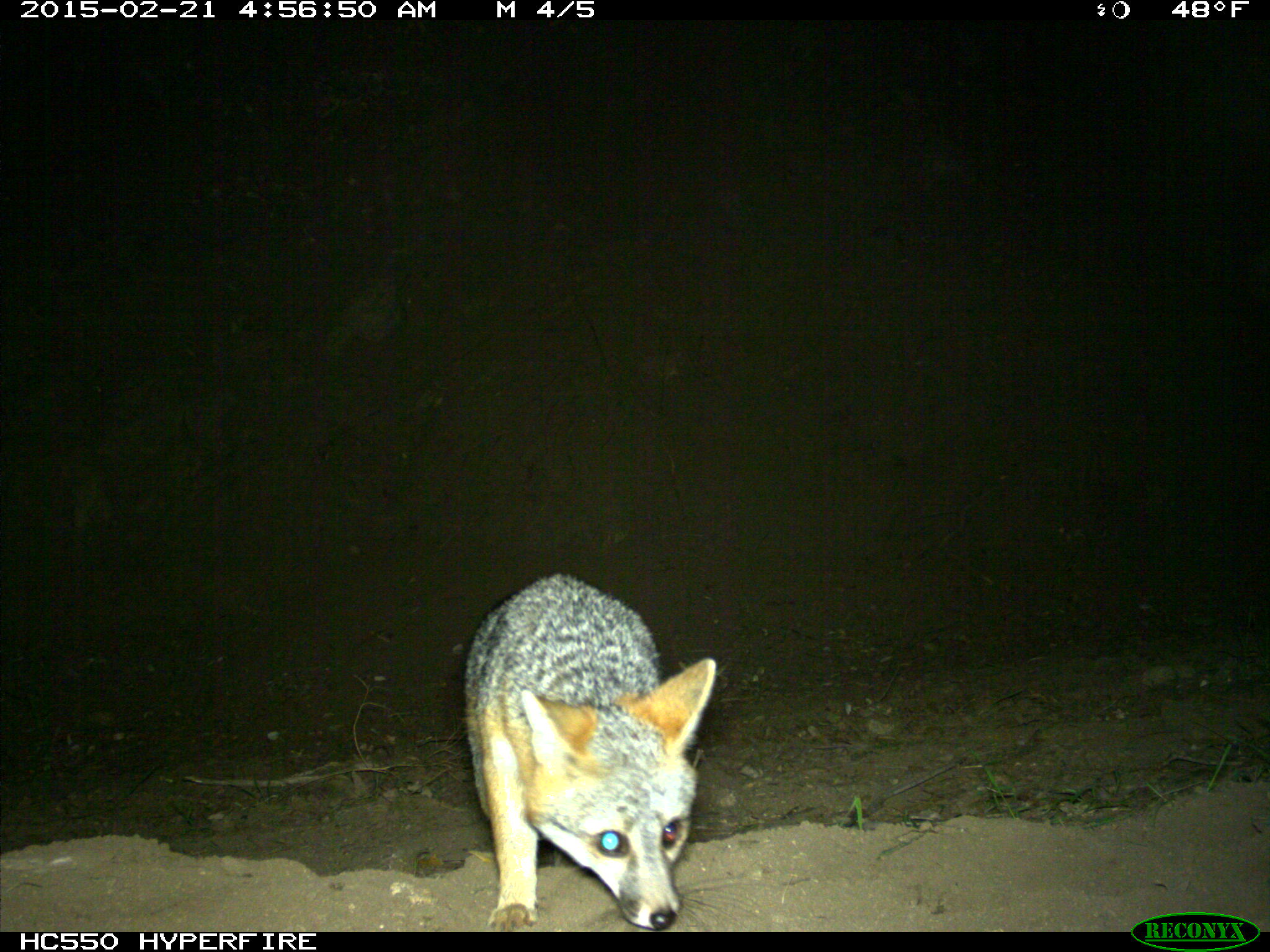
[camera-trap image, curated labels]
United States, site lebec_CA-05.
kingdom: Animalia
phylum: Chordata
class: Mammalia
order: Carnivora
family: Canidae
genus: Urocyon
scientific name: Urocyon cinereoargenteus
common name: gray fox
Urocyon cinereoargenteus (gray fox).